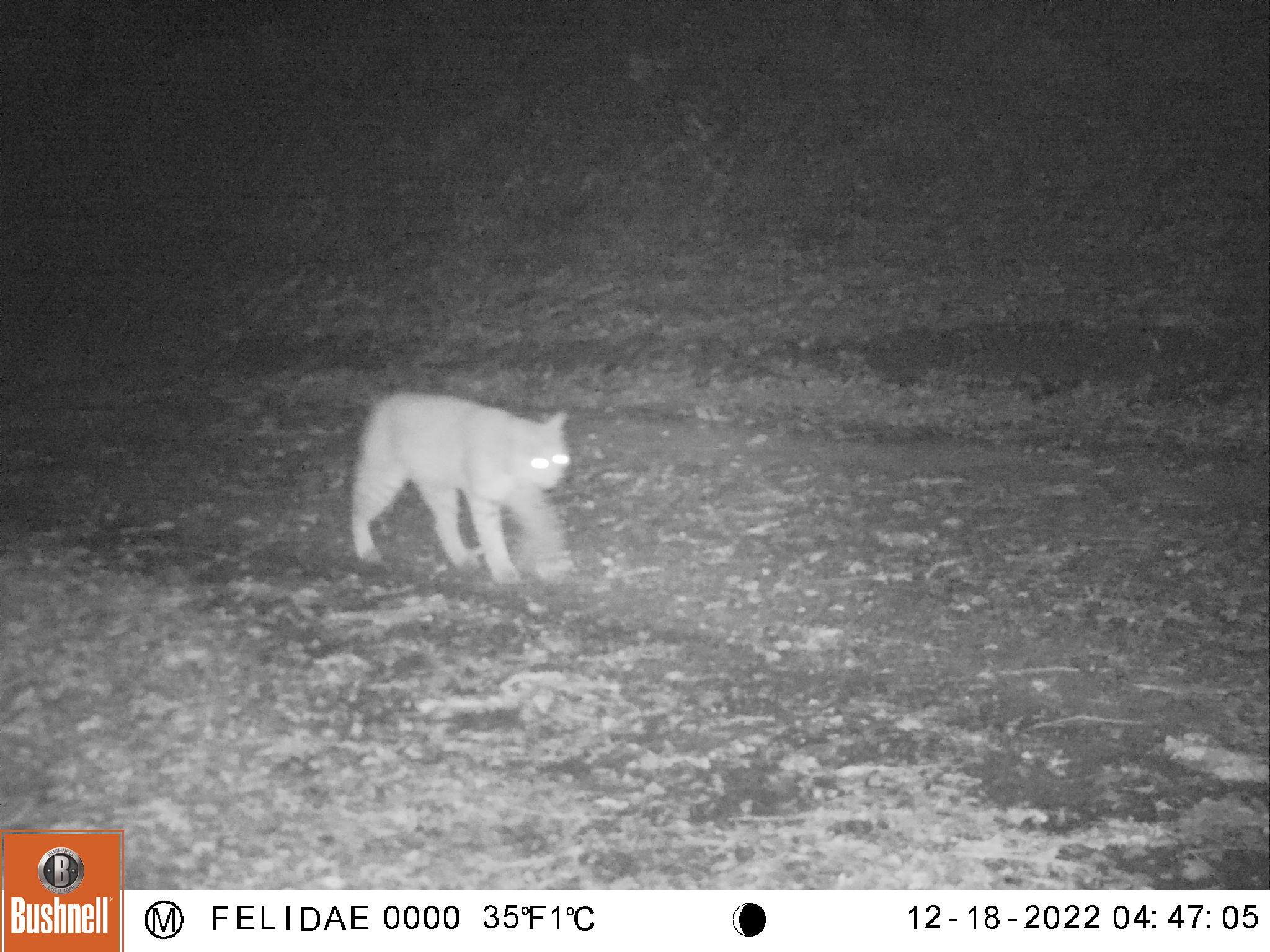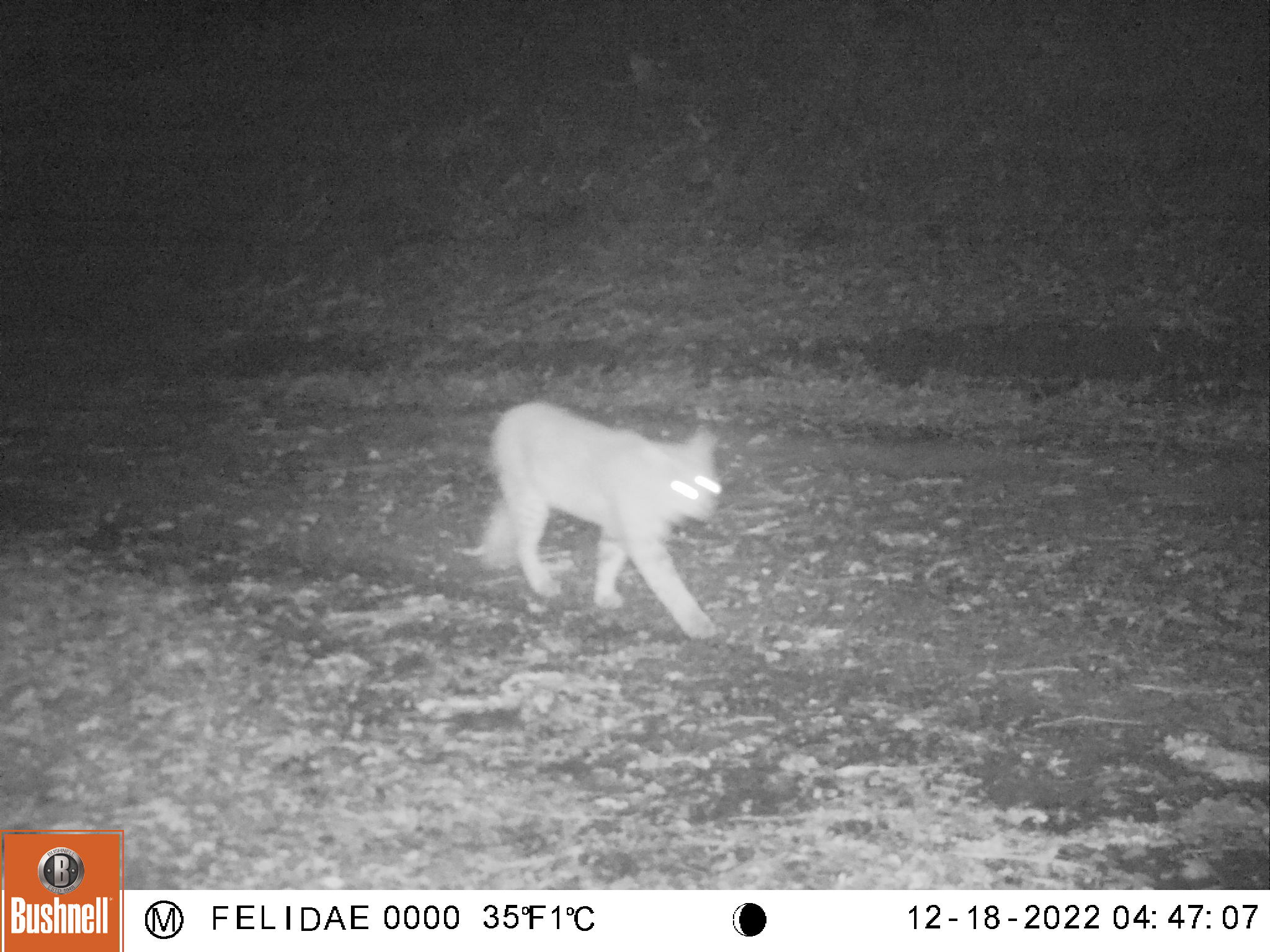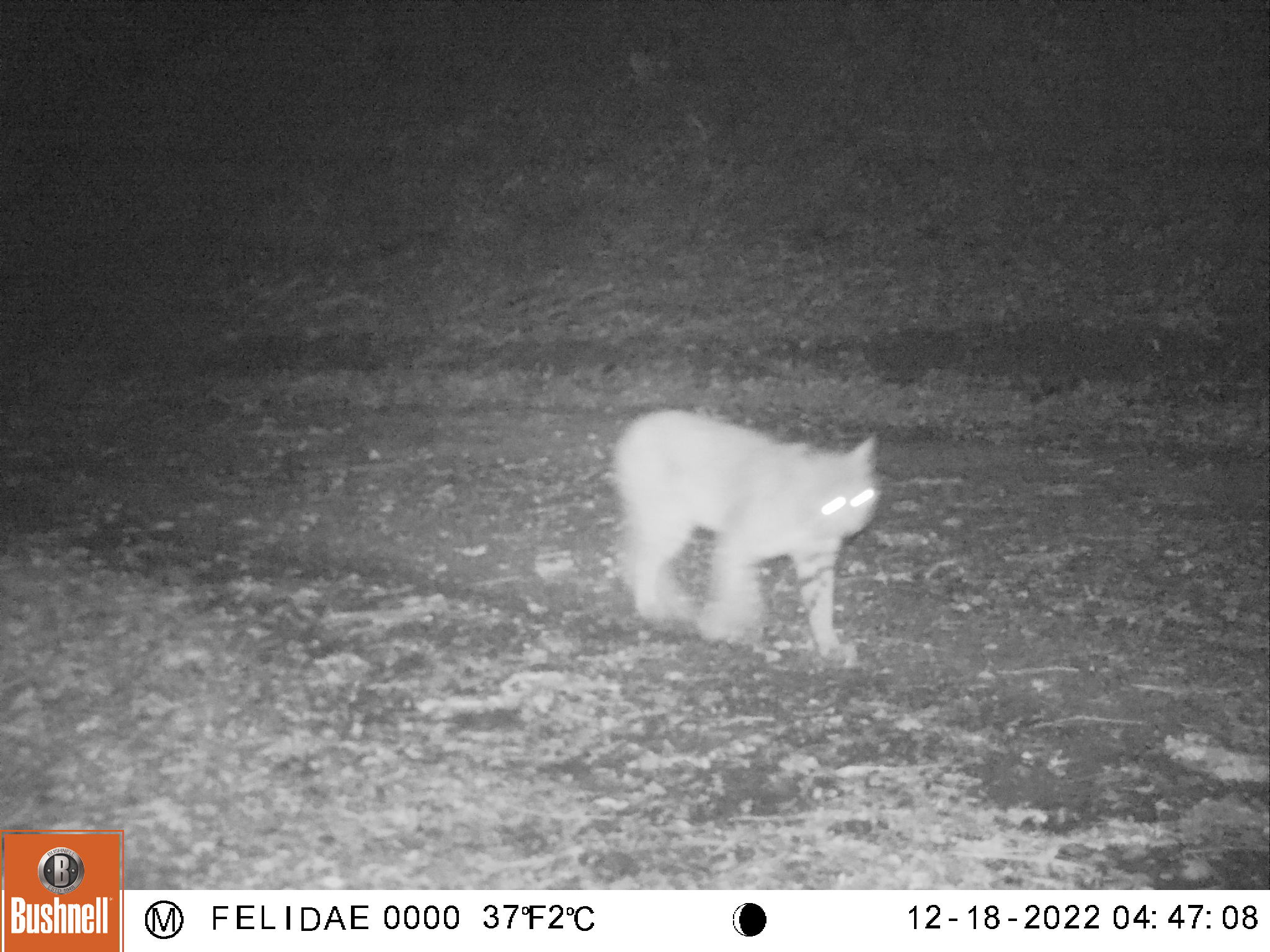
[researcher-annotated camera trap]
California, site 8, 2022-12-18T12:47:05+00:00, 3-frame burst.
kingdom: Animalia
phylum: Chordata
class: Mammalia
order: Carnivora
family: Felidae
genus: Lynx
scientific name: Lynx rufus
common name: bobcat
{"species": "bobcat (Lynx rufus)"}